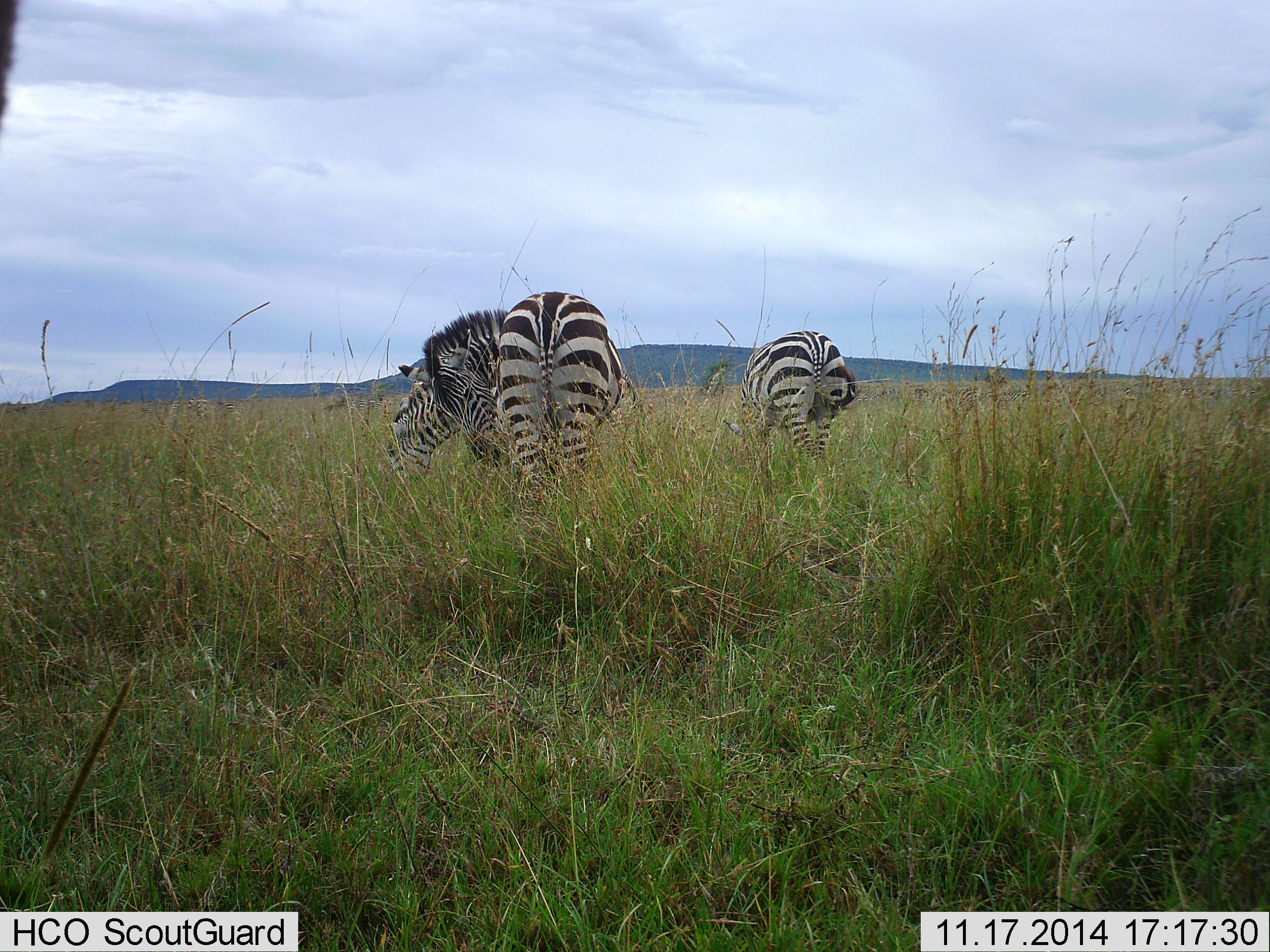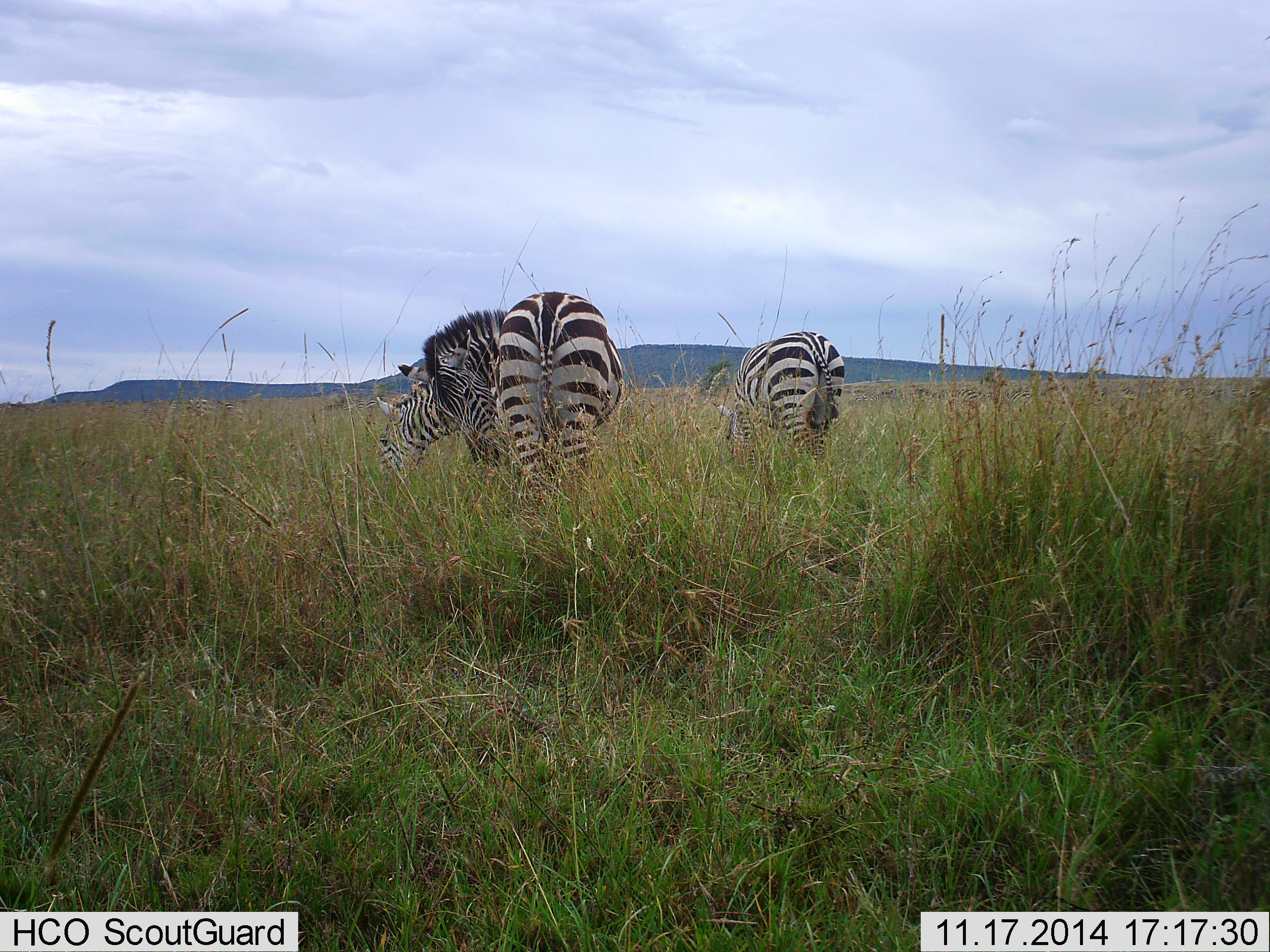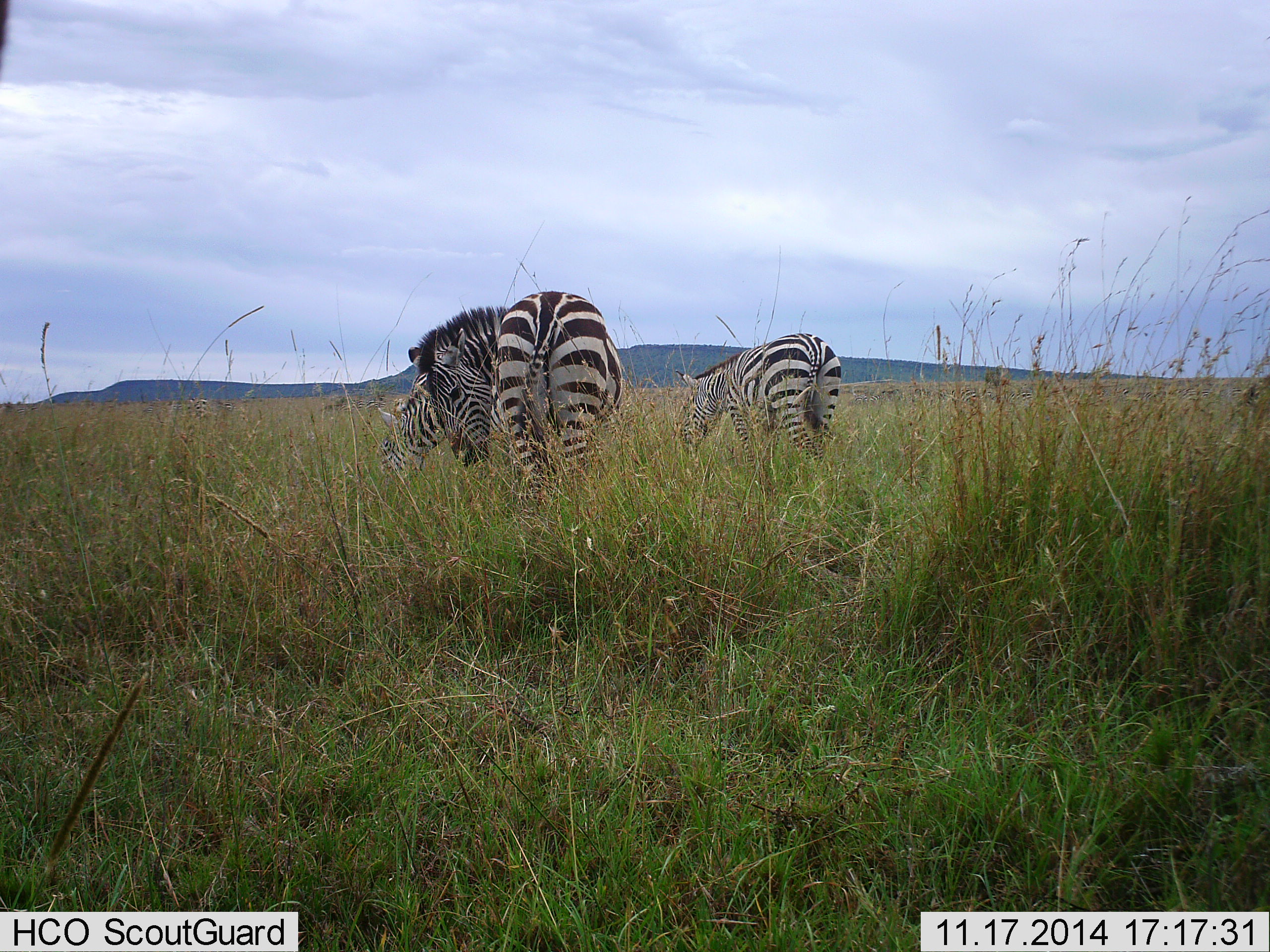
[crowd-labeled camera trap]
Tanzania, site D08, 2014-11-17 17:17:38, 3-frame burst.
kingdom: Animalia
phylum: Chordata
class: Mammalia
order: Perissodactyla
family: Equidae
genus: Equus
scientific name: Equus quagga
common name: plains zebra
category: zebra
Zebra (plains zebra) (Equus quagga), count 3. Behavior (volunteer vote fractions): standing 40%, resting 0%, moving 0%, interacting 0%. Young present (vote fraction): 0%. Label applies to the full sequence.